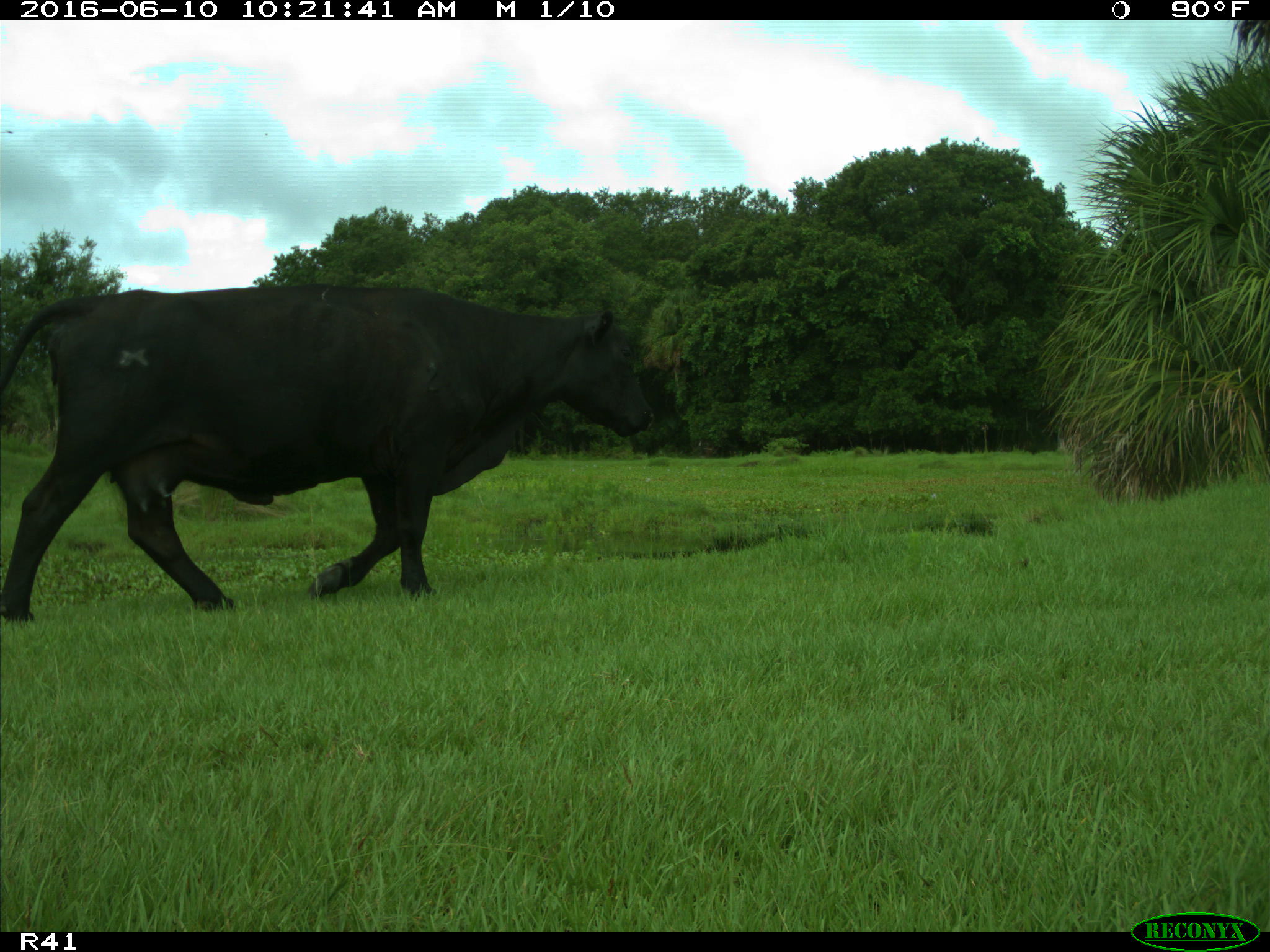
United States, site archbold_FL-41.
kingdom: Animalia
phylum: Chordata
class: Mammalia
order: Artiodactyla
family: Bovidae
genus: Bos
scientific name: Bos taurus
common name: domestic cow